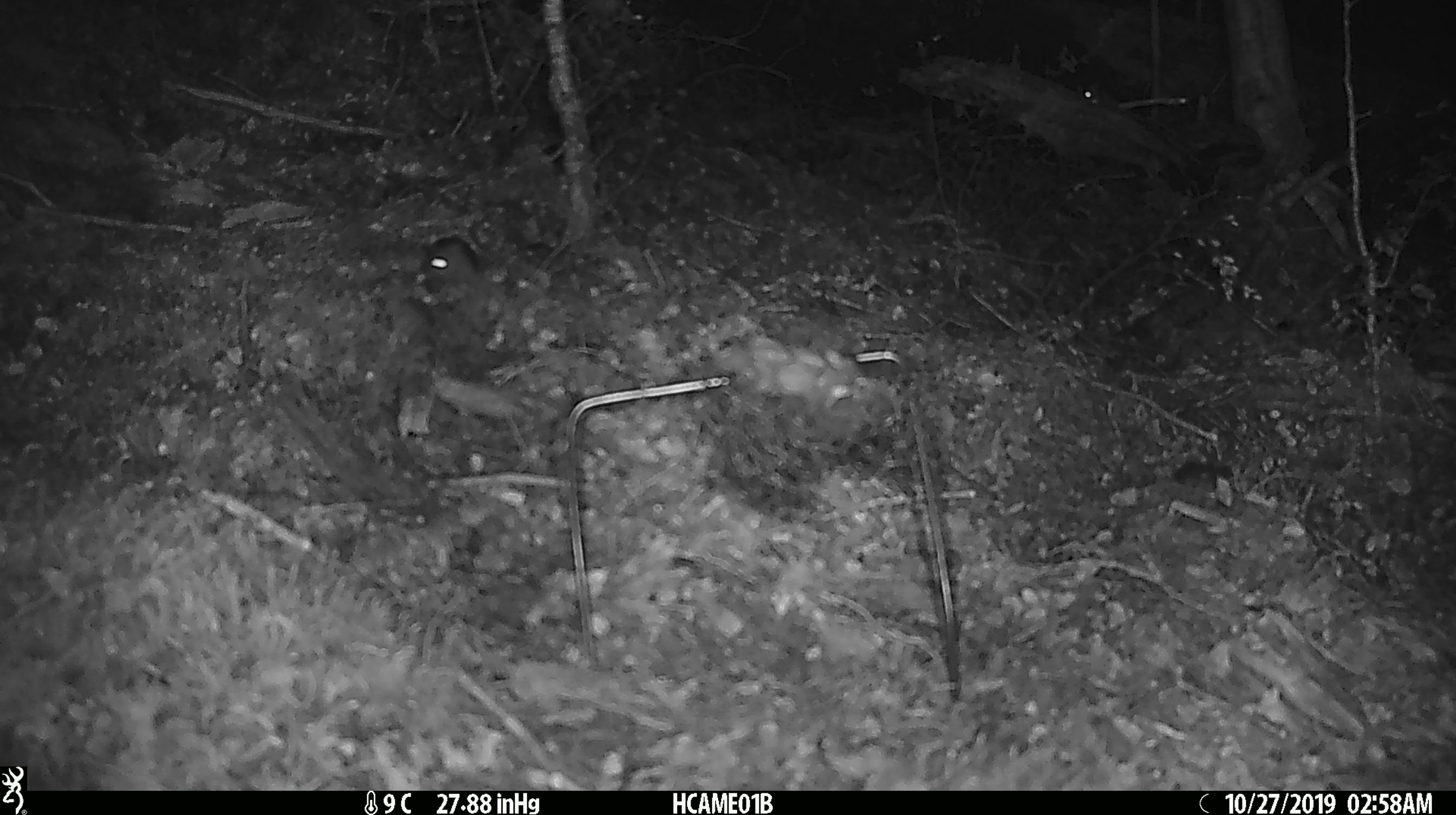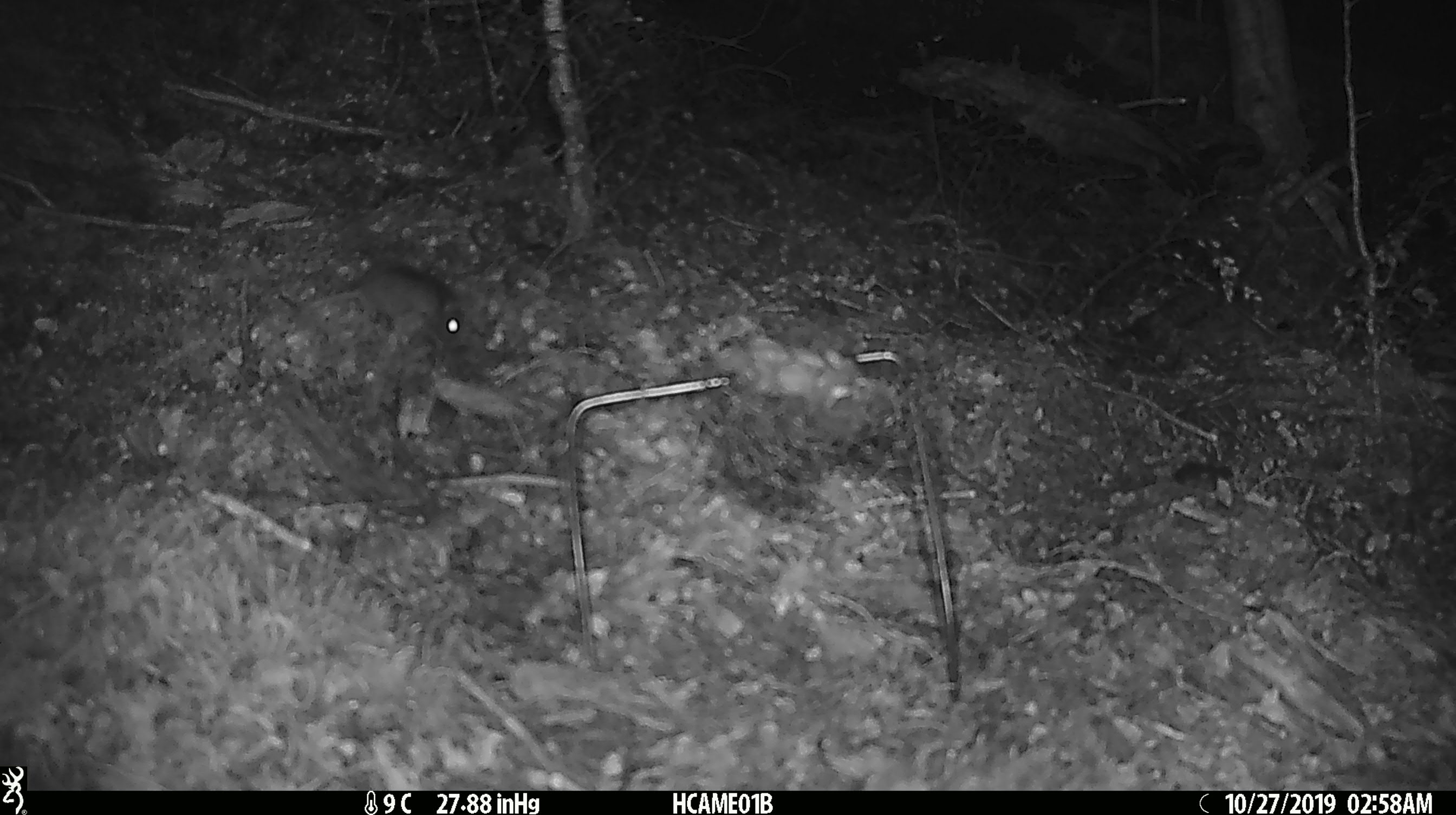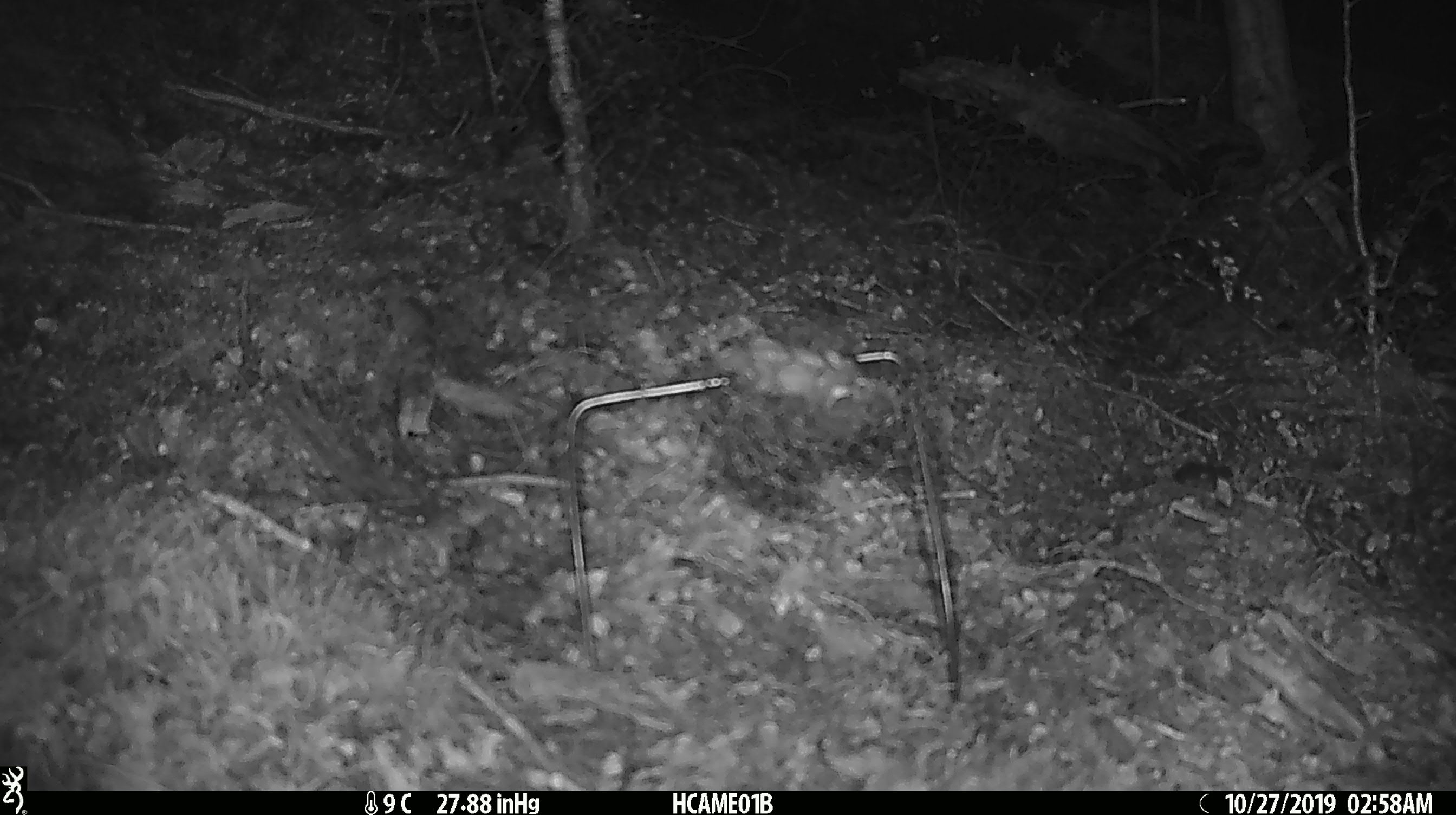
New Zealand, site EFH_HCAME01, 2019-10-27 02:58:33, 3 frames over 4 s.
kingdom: Animalia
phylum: Chordata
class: Mammalia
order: Rodentia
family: Muridae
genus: Mus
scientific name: Mus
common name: mouse